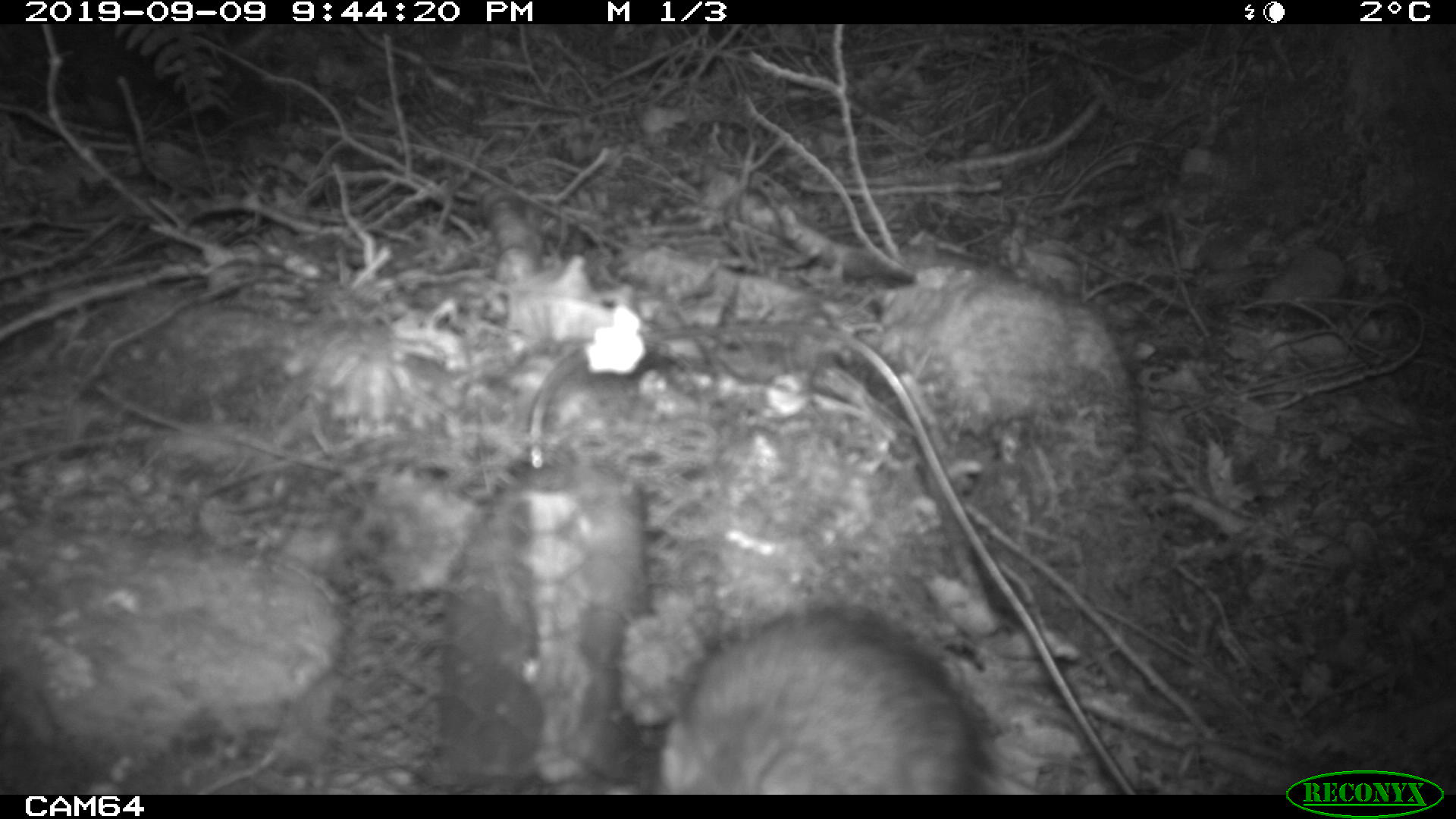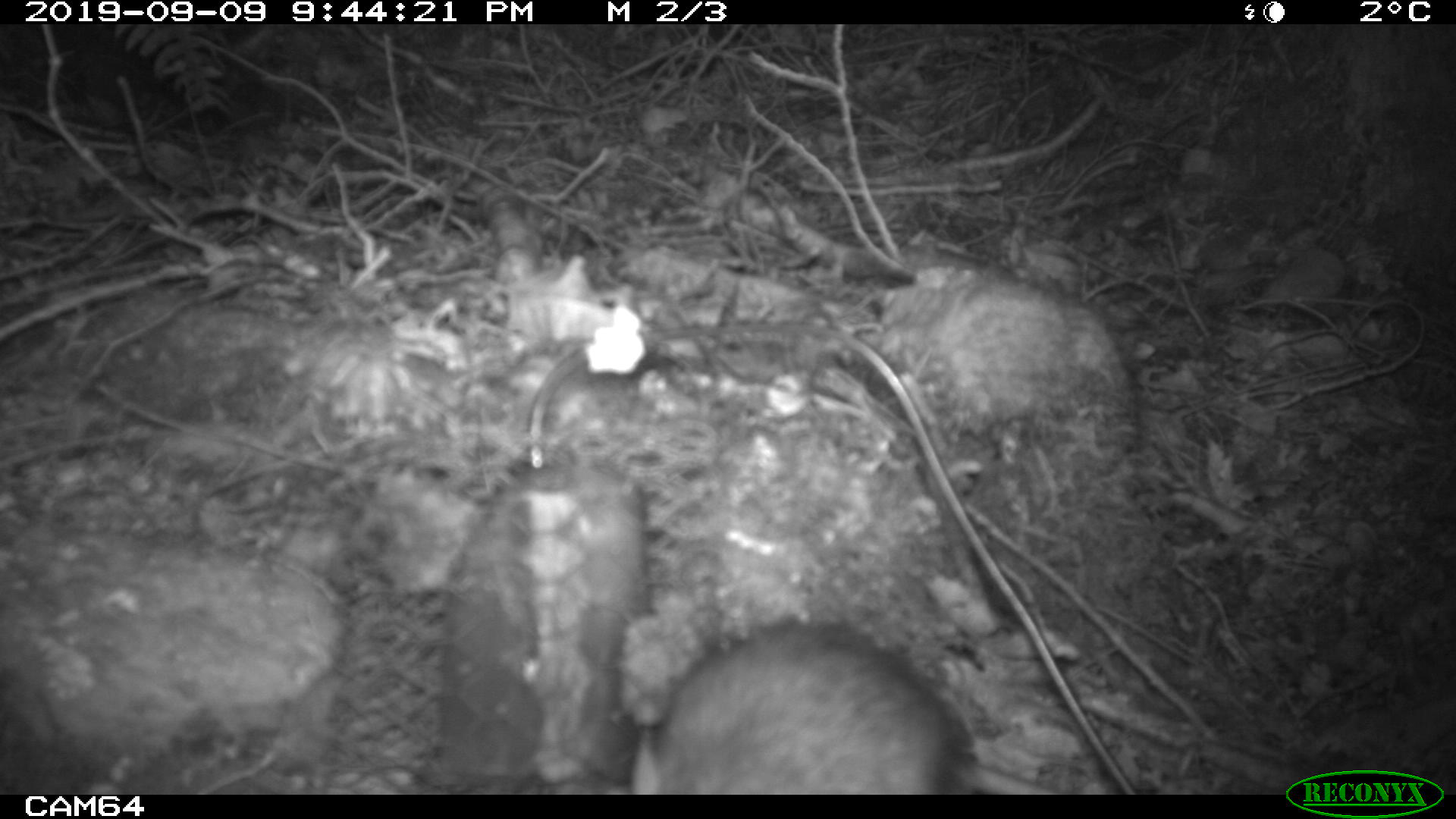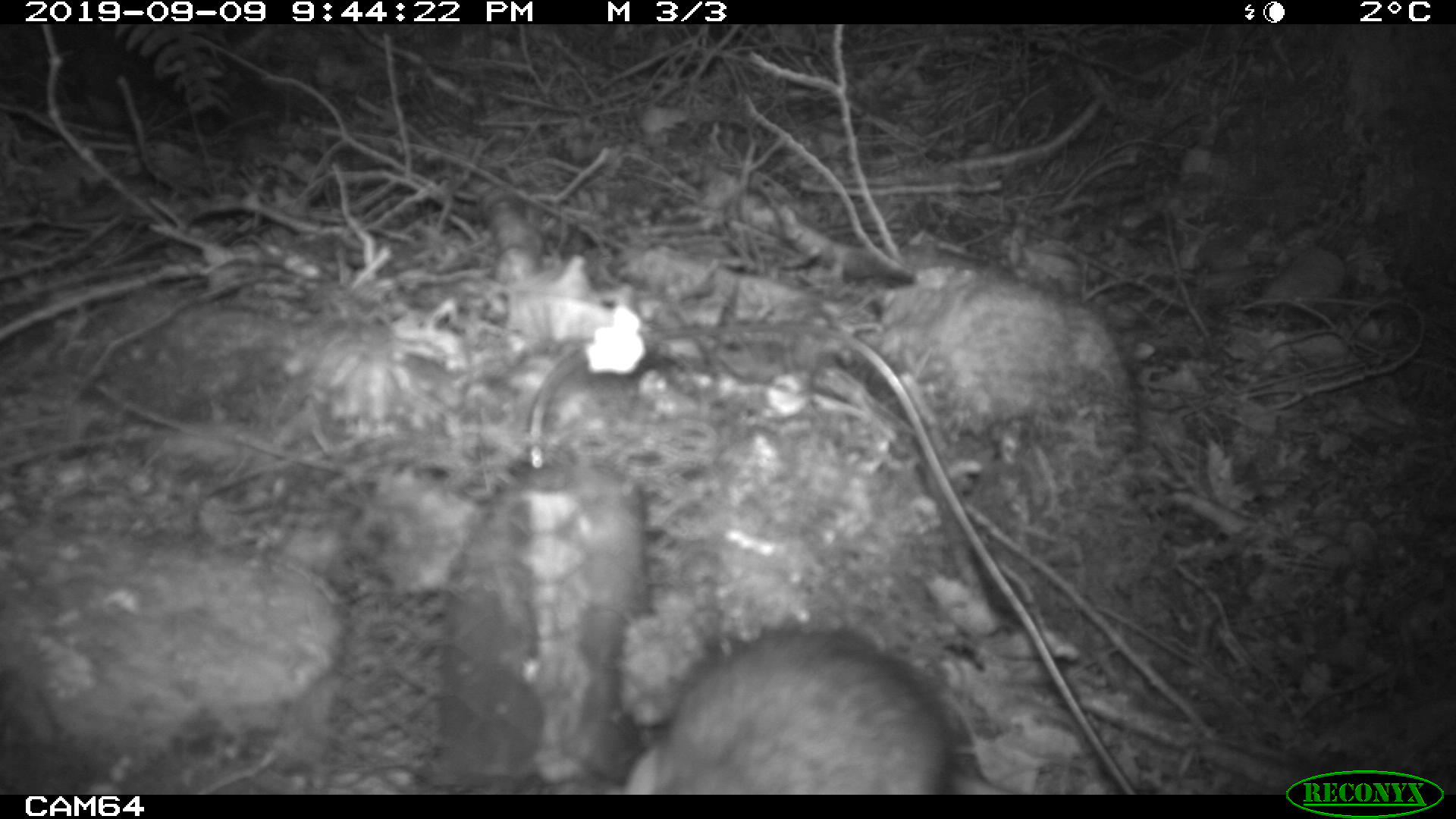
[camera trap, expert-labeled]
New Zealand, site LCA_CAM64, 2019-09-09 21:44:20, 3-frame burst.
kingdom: Animalia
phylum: Chordata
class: Mammalia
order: Rodentia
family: Muridae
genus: Rattus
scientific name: Rattus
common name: rat